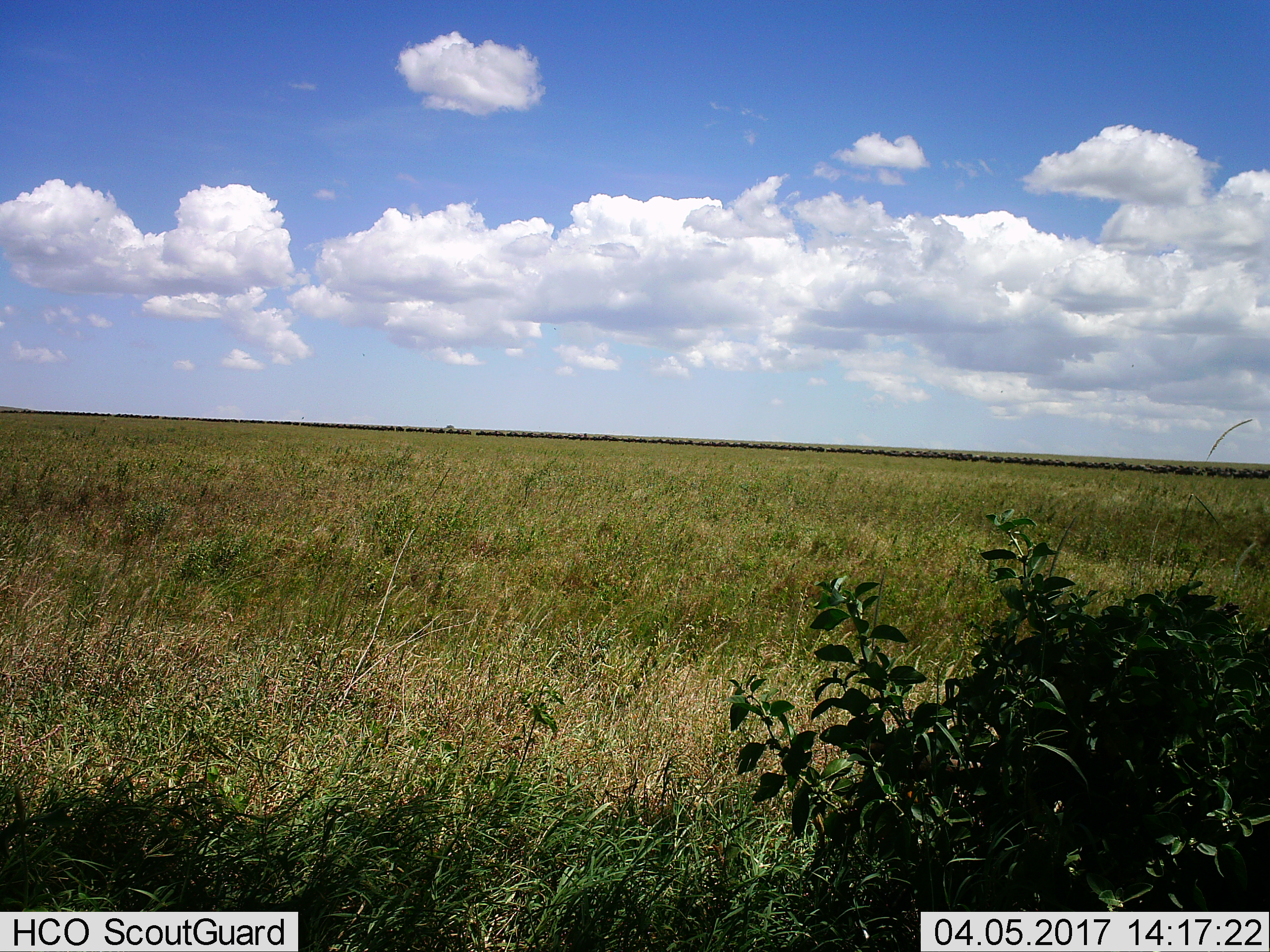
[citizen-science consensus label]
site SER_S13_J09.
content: unidentified animal